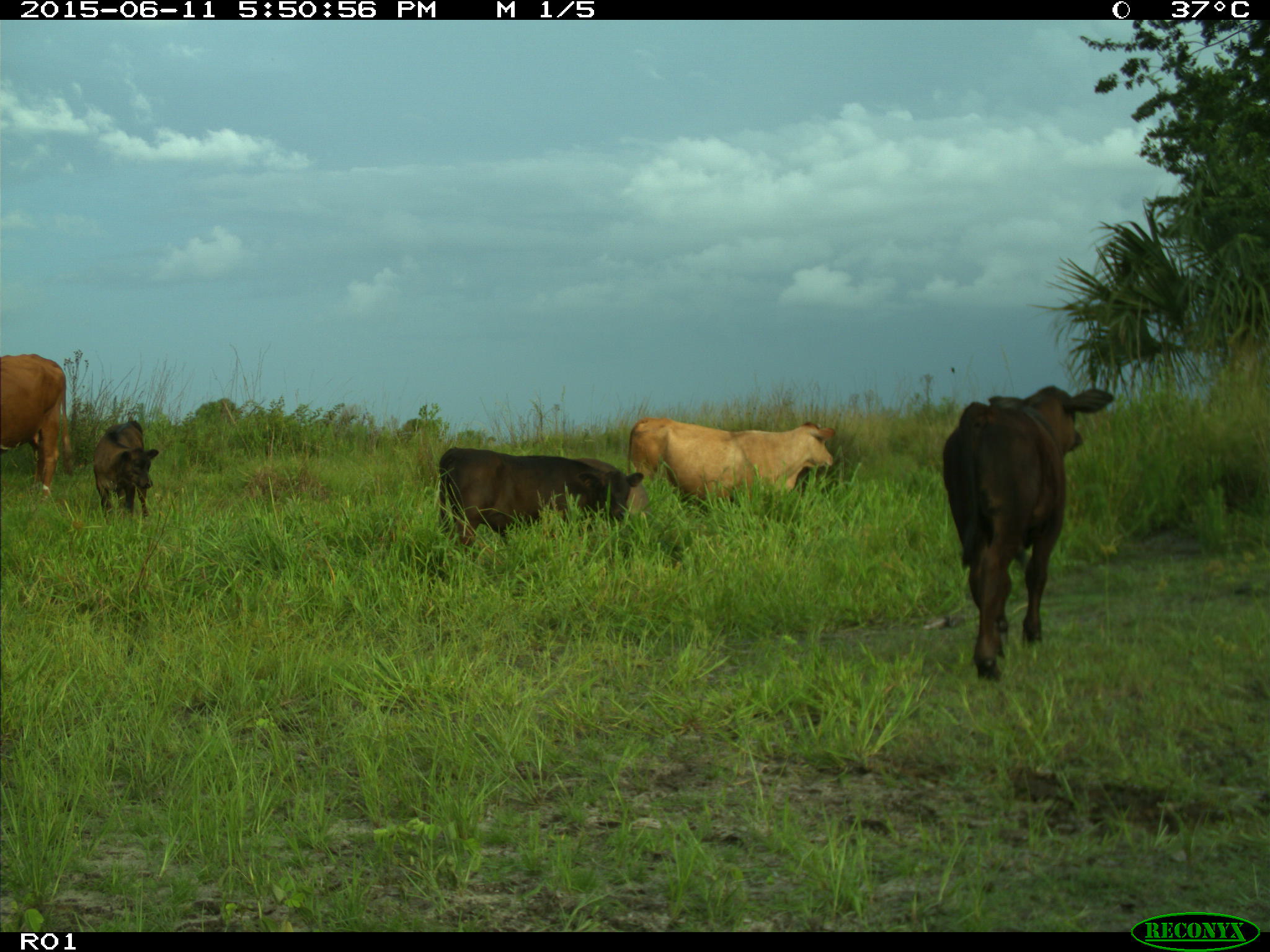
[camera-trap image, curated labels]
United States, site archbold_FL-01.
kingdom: Animalia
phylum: Chordata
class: Mammalia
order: Artiodactyla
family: Bovidae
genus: Bos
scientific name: Bos taurus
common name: domestic cow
Bos taurus (domestic cow).